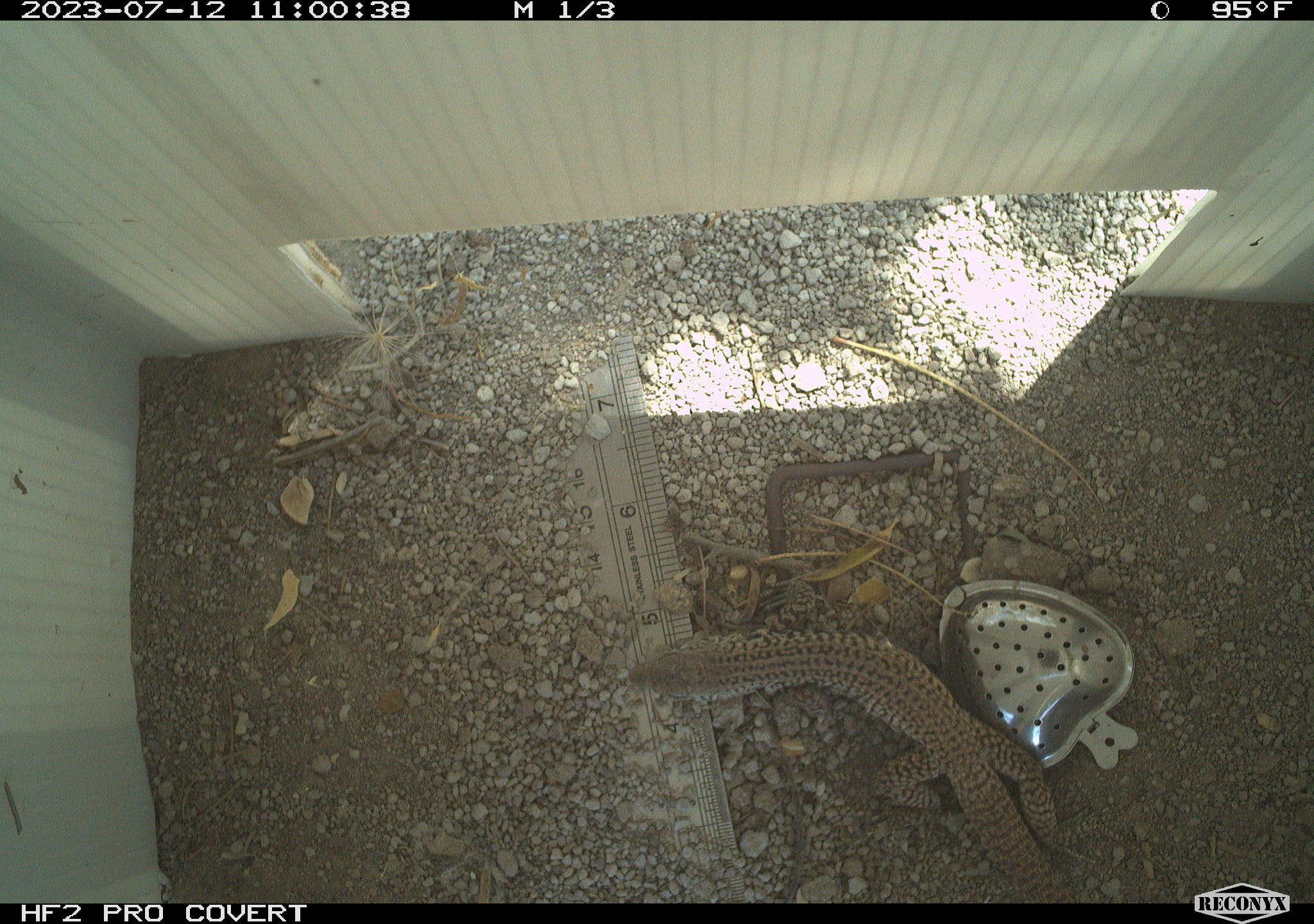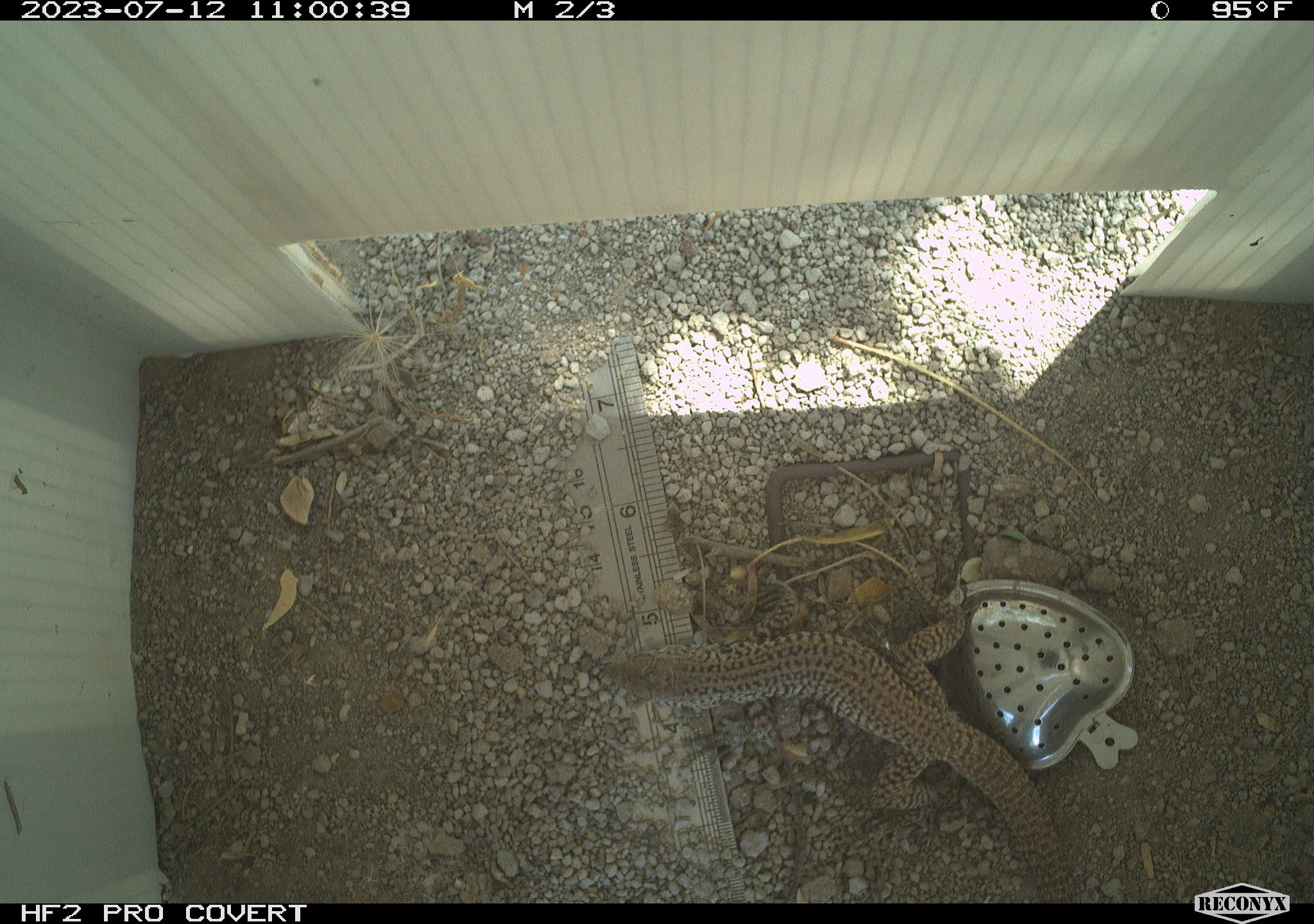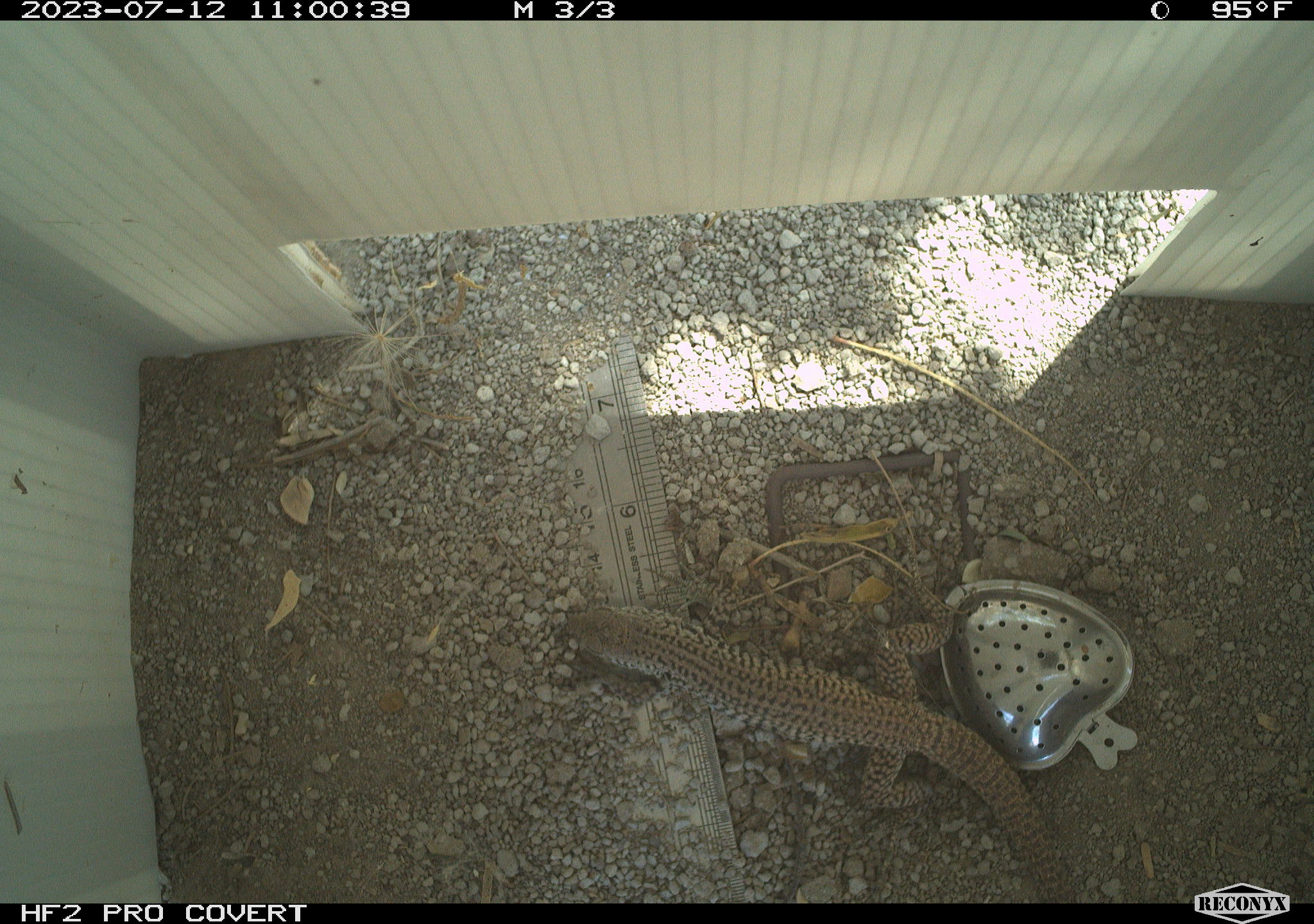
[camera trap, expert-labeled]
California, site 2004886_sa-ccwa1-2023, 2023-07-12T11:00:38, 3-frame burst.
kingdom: Animalia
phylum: Chordata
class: Reptilia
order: Squamata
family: Teiidae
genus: Aspidoscelis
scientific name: Aspidoscelis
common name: whiptail lizards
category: aspidoscelis species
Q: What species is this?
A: Aspidoscelis species (whiptail lizards) (Aspidoscelis).